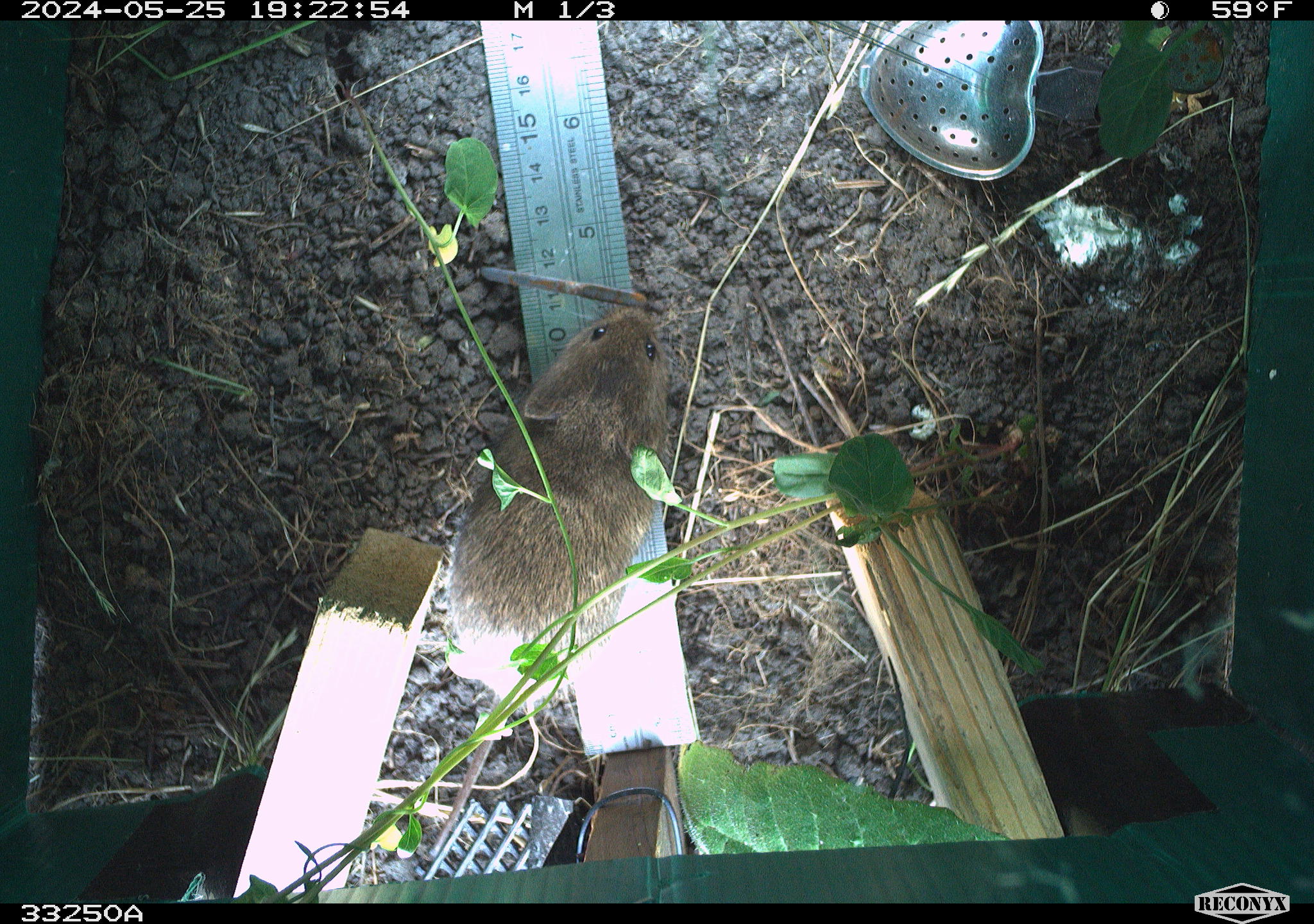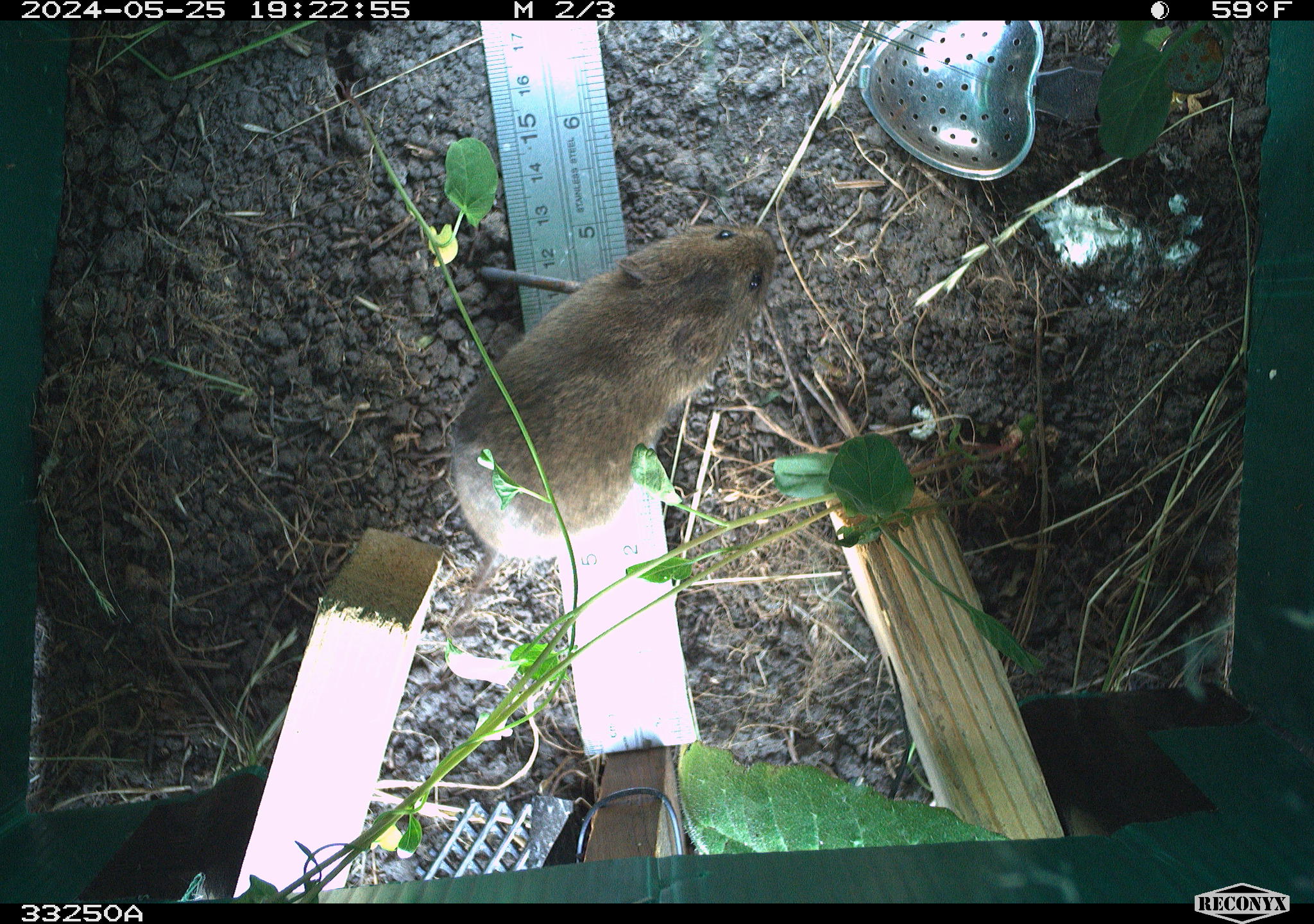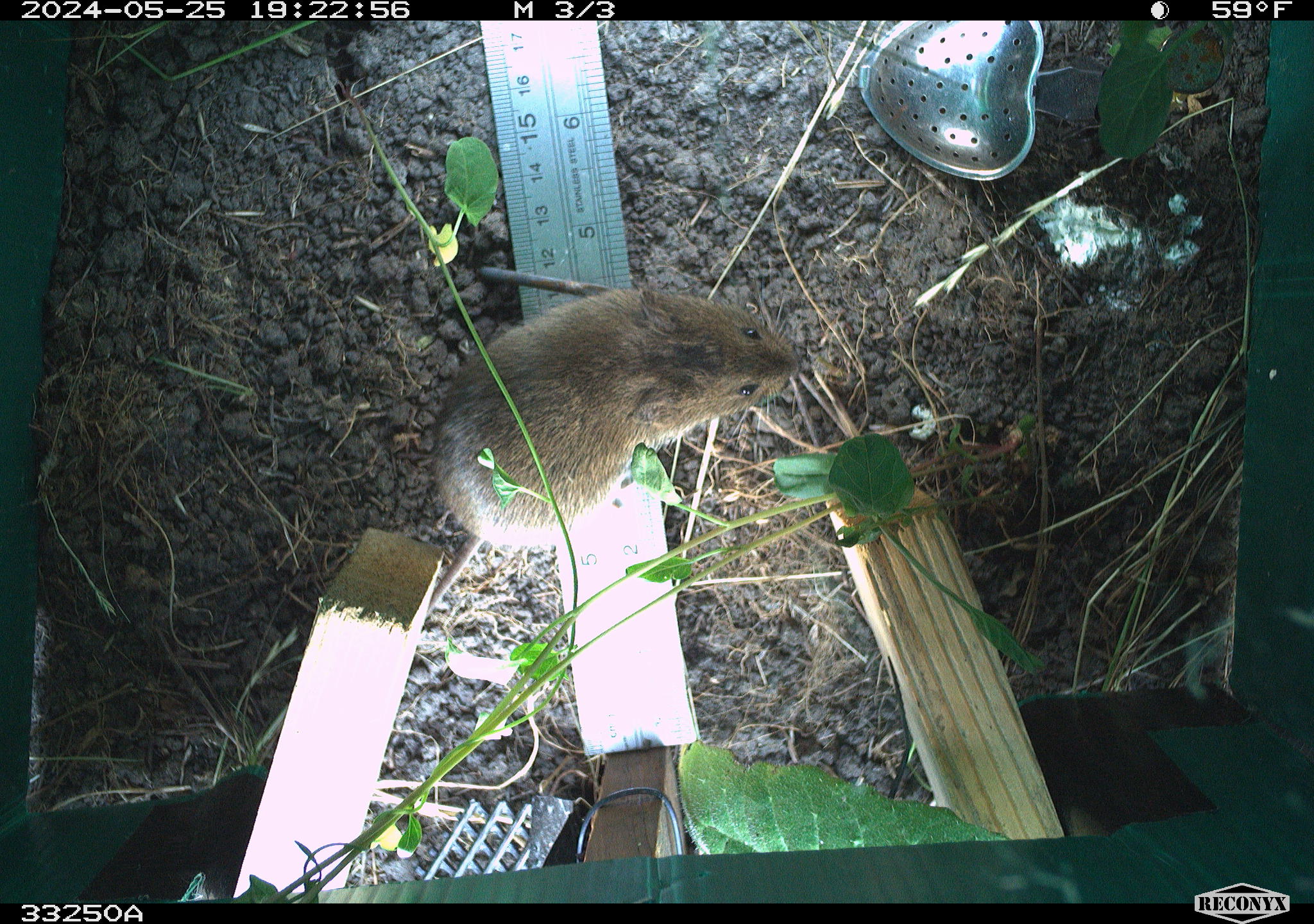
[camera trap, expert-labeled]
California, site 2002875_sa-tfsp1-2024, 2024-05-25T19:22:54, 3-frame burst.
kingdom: Animalia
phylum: Chordata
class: Mammalia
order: Rodentia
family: Cricetidae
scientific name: Arvicolinae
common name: voles, lemmings, and muskrats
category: arvicolinae subfamily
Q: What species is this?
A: Arvicolinae subfamily (voles, lemmings, and muskrats) (Arvicolinae).